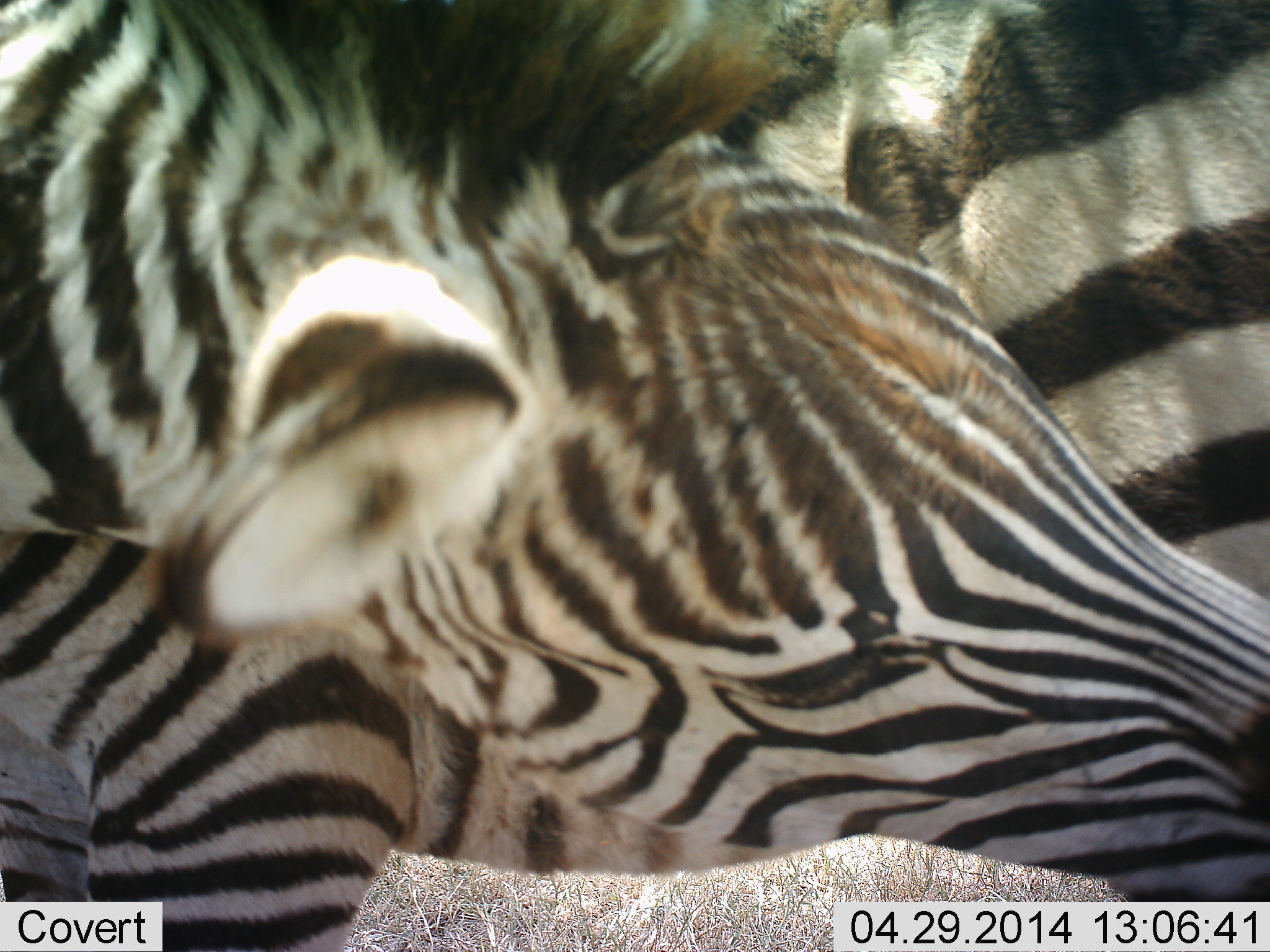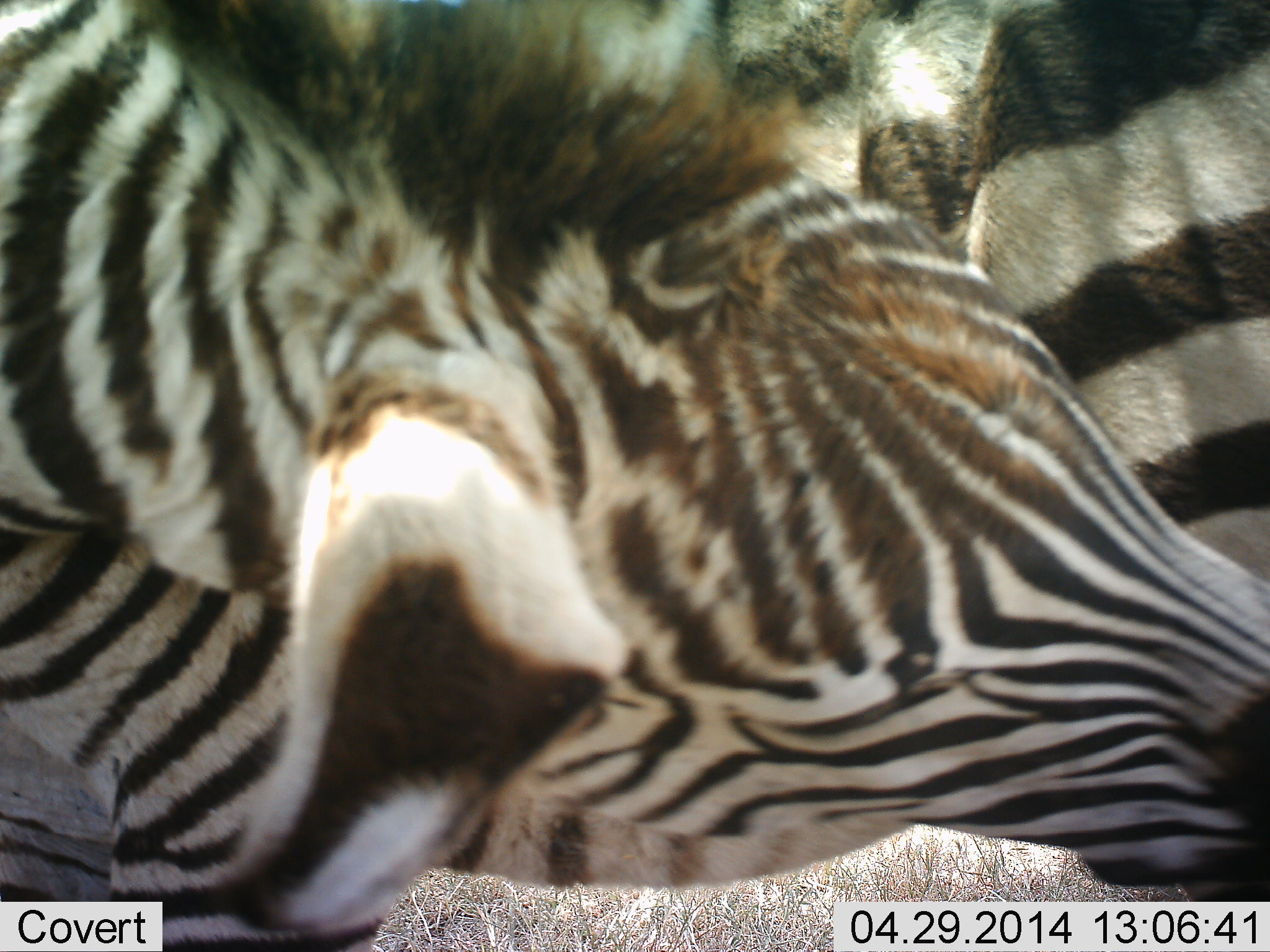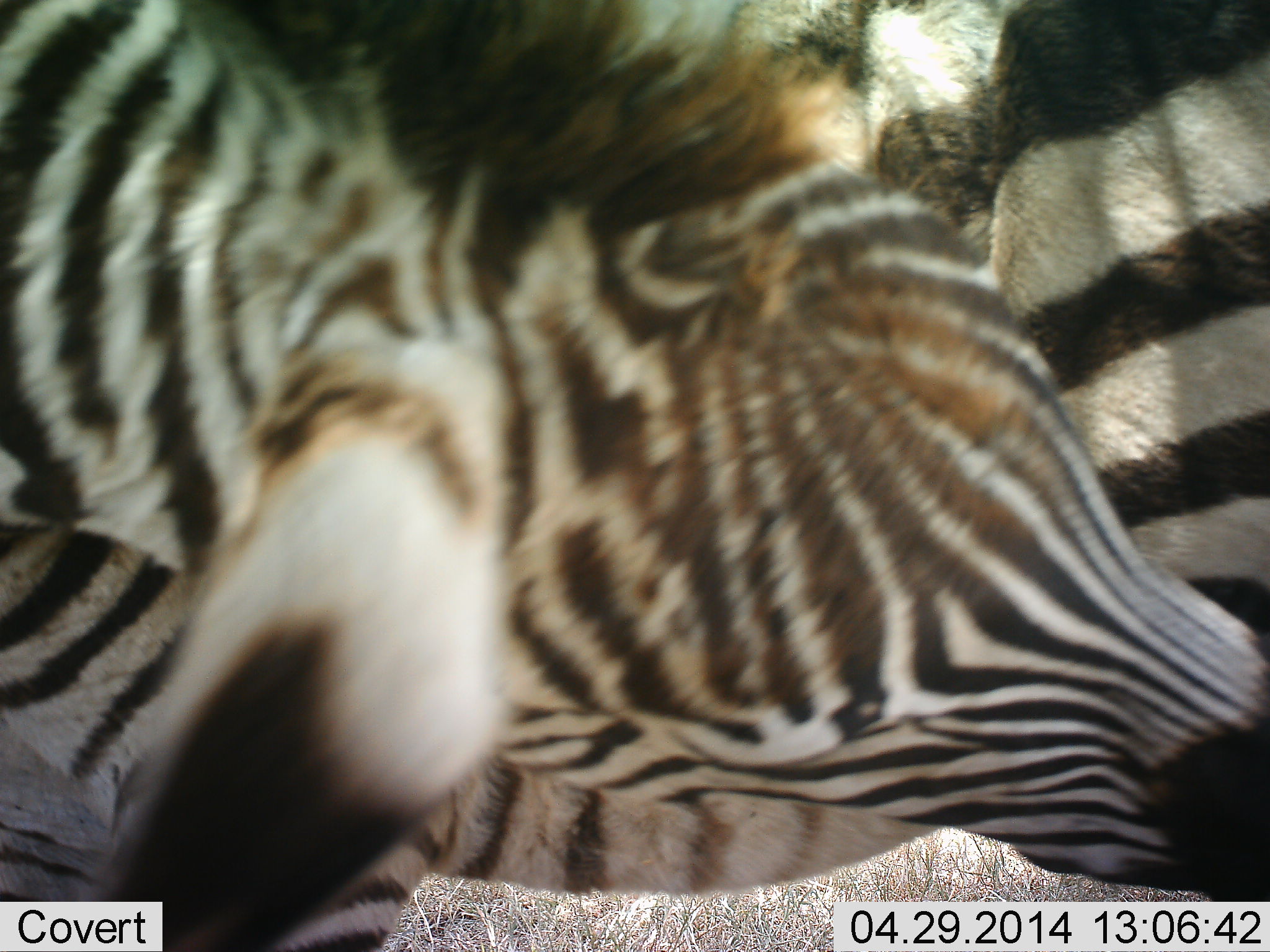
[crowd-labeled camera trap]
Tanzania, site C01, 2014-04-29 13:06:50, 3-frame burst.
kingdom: Animalia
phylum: Chordata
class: Mammalia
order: Perissodactyla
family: Equidae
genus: Equus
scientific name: Equus quagga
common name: plains zebra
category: zebra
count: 1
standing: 72%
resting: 3%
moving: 8%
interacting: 26%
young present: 5%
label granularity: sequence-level